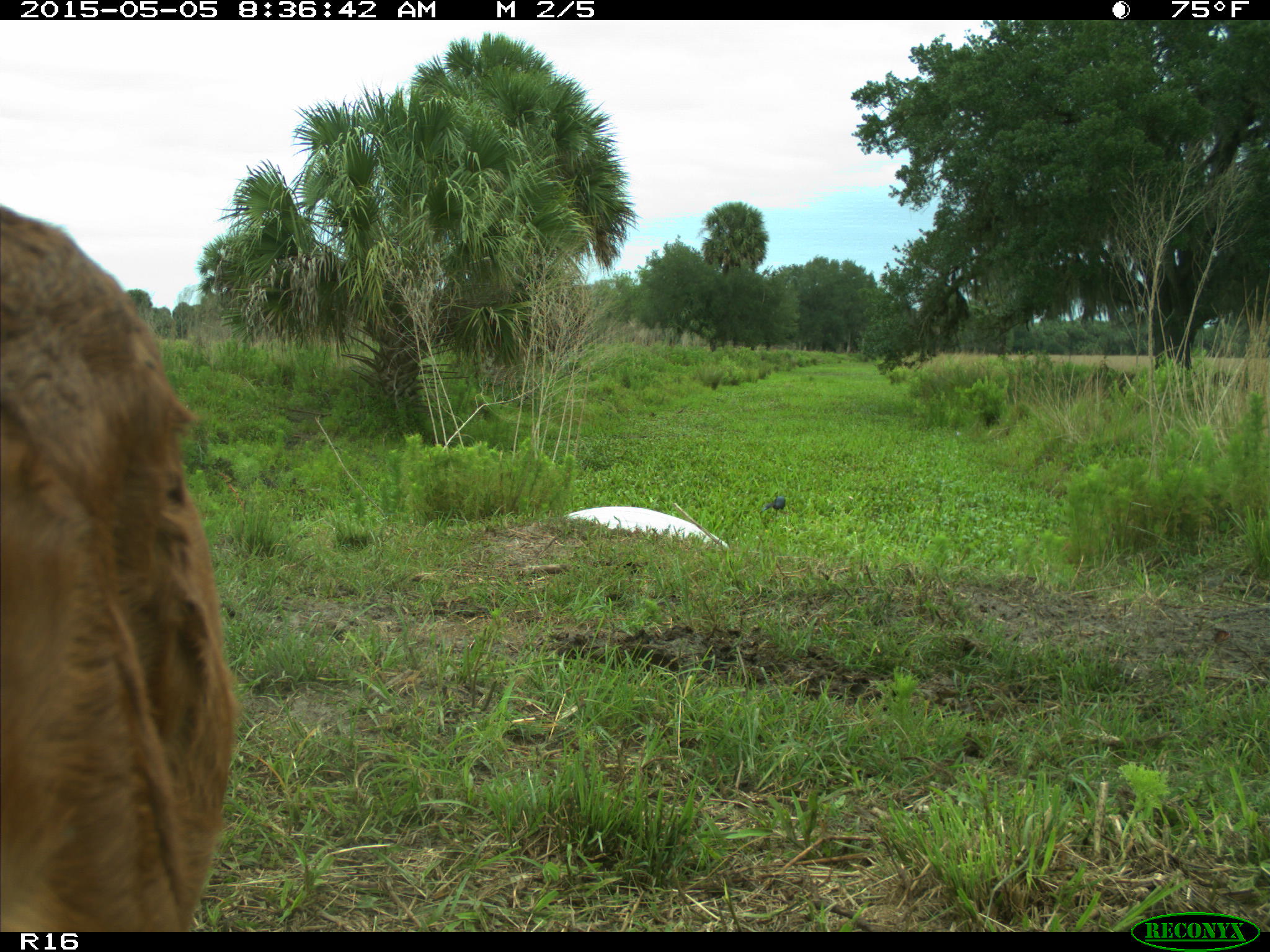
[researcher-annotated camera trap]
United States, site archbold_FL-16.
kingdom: Animalia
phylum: Chordata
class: Mammalia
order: Artiodactyla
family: Bovidae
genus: Bos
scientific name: Bos taurus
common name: domestic cow